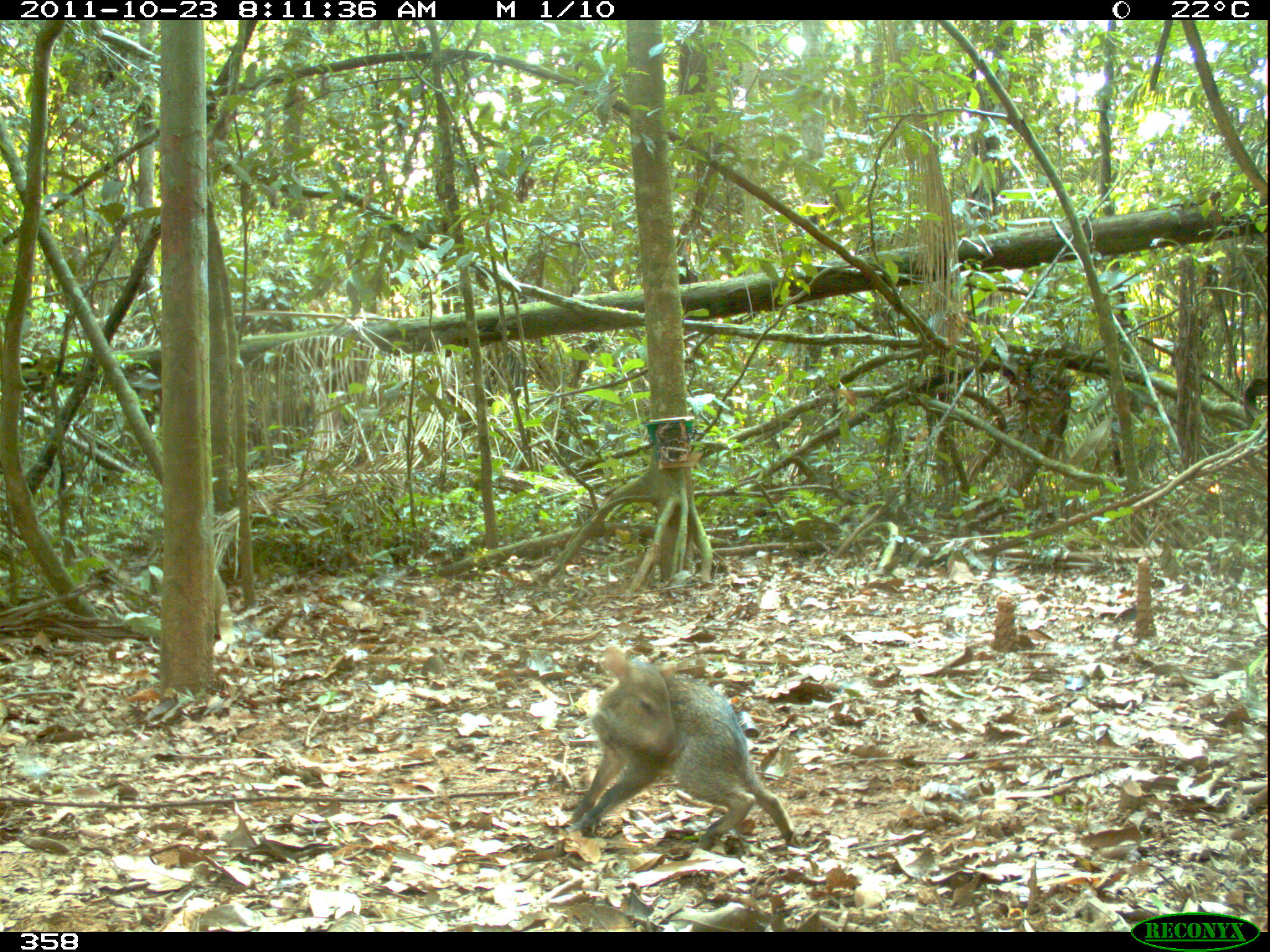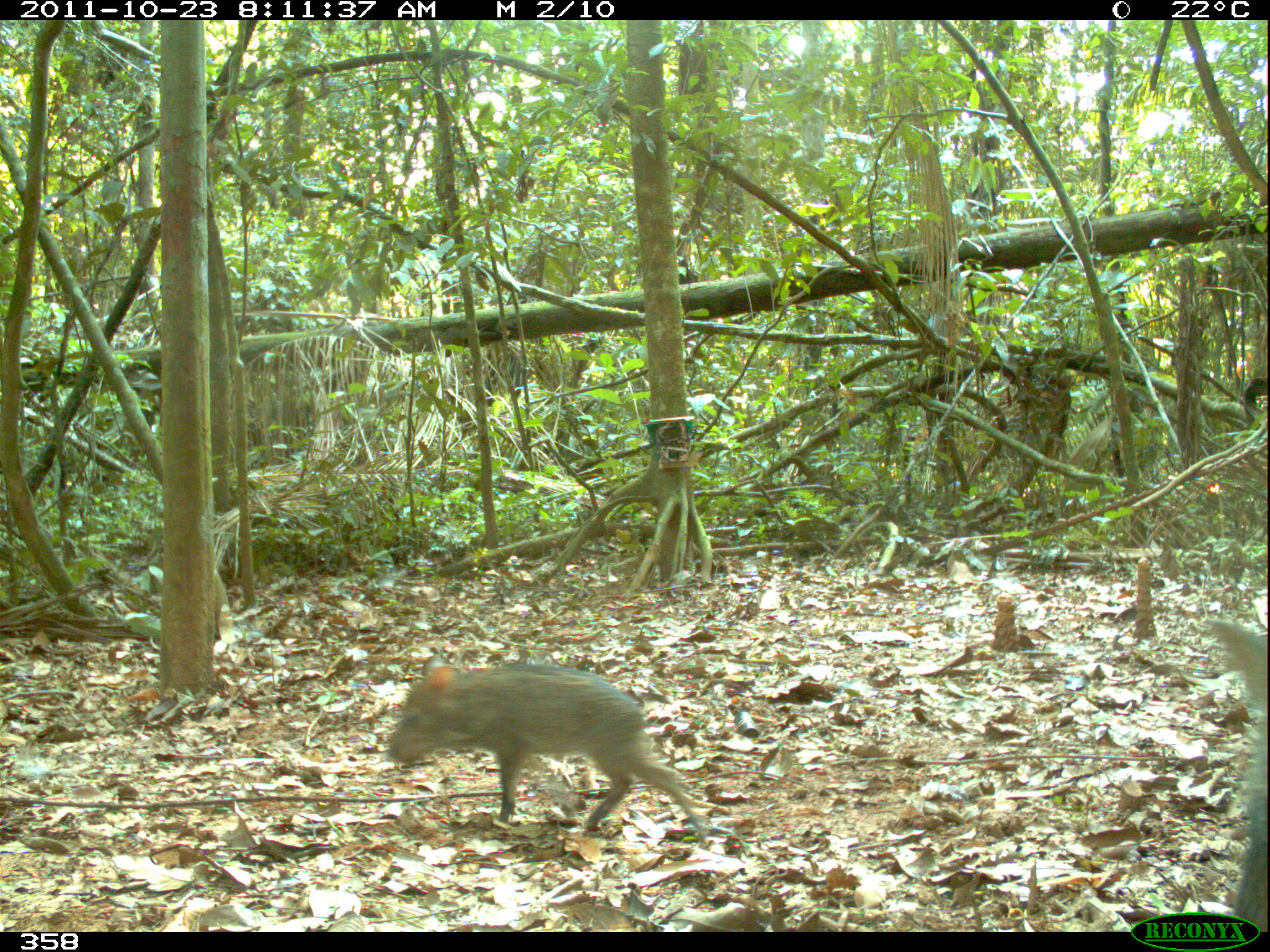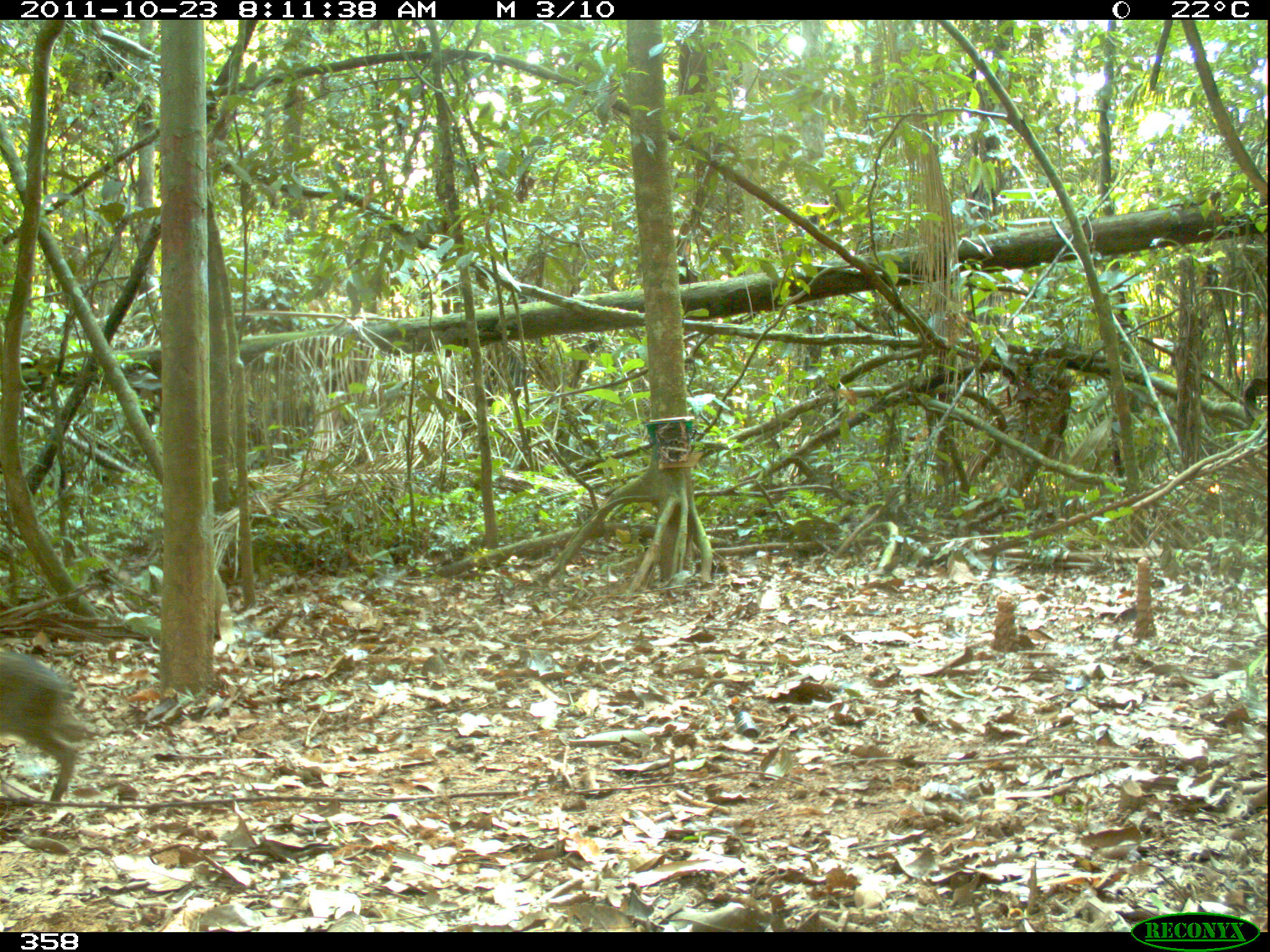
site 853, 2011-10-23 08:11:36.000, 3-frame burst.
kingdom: Animalia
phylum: Chordata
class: Mammalia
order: Artiodactyla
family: Tayassuidae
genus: Pecari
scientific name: Pecari tajacu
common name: collared peccary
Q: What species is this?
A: Pecari tajacu (collared peccary).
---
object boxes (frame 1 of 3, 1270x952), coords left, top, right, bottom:
pecari tajacu: 558, 645, 801, 853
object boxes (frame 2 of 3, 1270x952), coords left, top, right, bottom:
pecari tajacu: 383, 654, 710, 850; 1202, 618, 1267, 931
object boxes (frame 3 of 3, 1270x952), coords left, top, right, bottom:
pecari tajacu: 0, 646, 87, 809